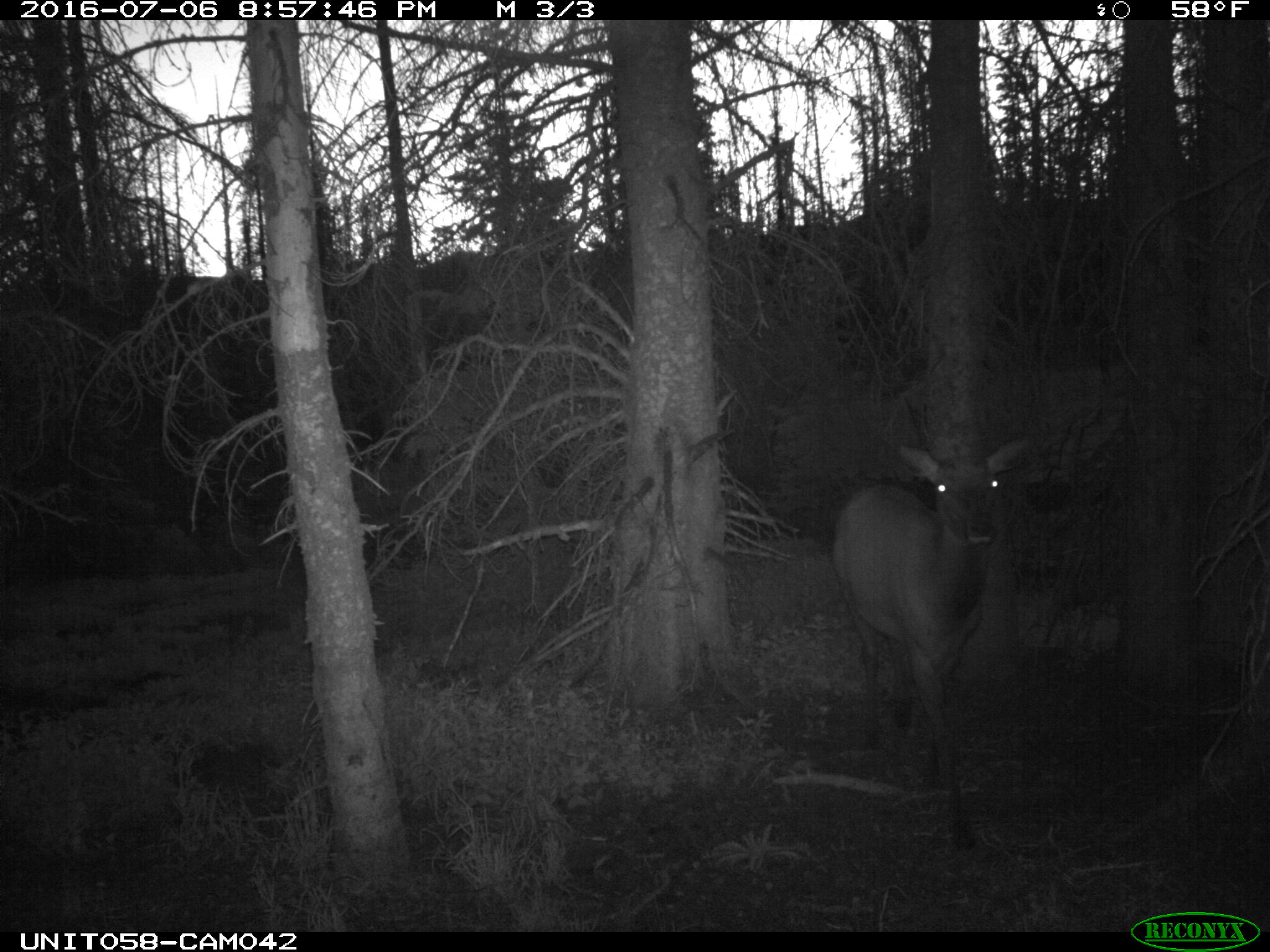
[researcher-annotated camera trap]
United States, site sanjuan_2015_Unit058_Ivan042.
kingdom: Animalia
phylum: Chordata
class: Mammalia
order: Artiodactyla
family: Cervidae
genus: Cervus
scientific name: Cervus elaphus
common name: red deer